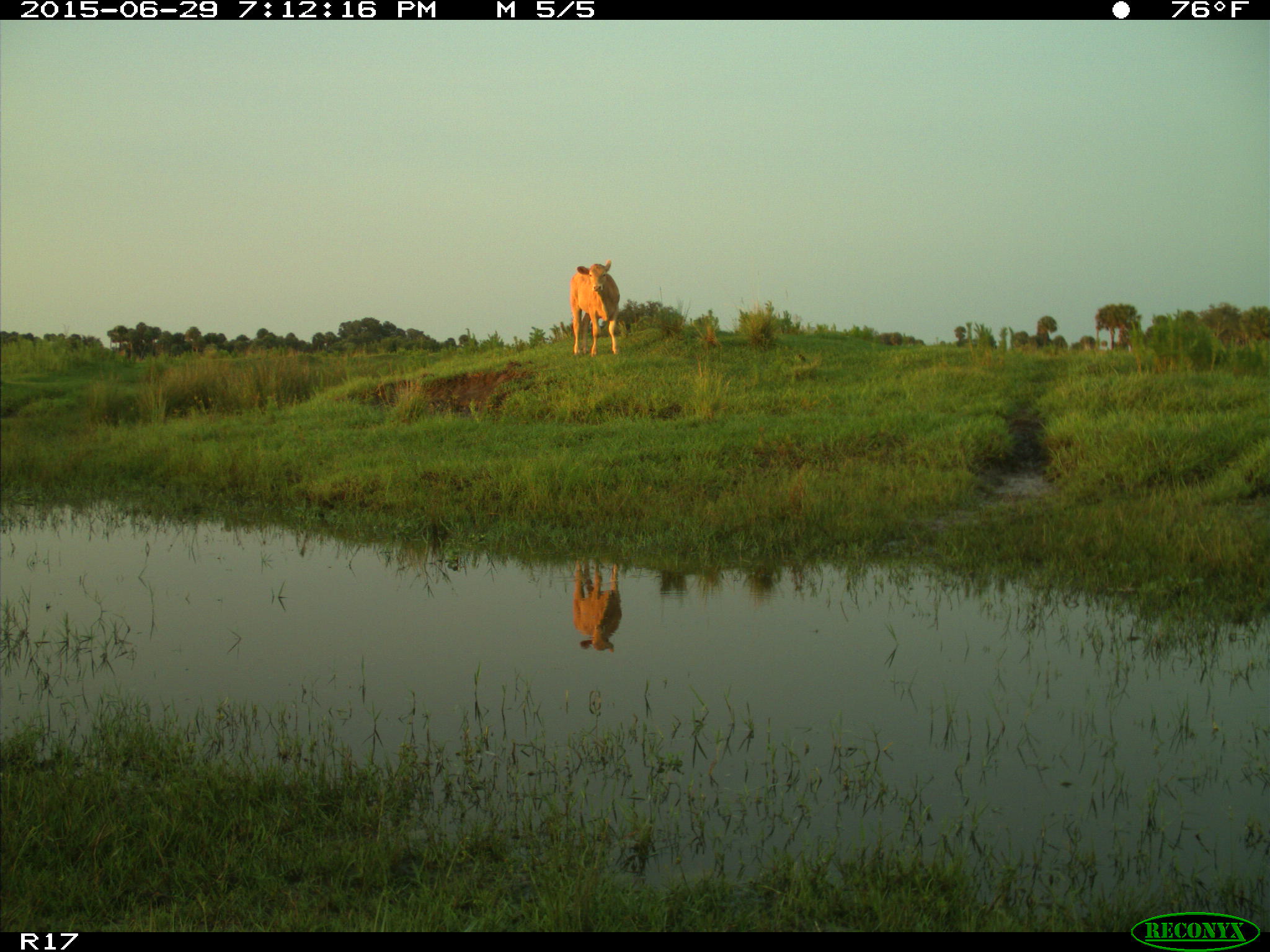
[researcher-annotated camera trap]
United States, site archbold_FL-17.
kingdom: Animalia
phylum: Chordata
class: Mammalia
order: Artiodactyla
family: Bovidae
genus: Bos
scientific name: Bos taurus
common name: domestic cow